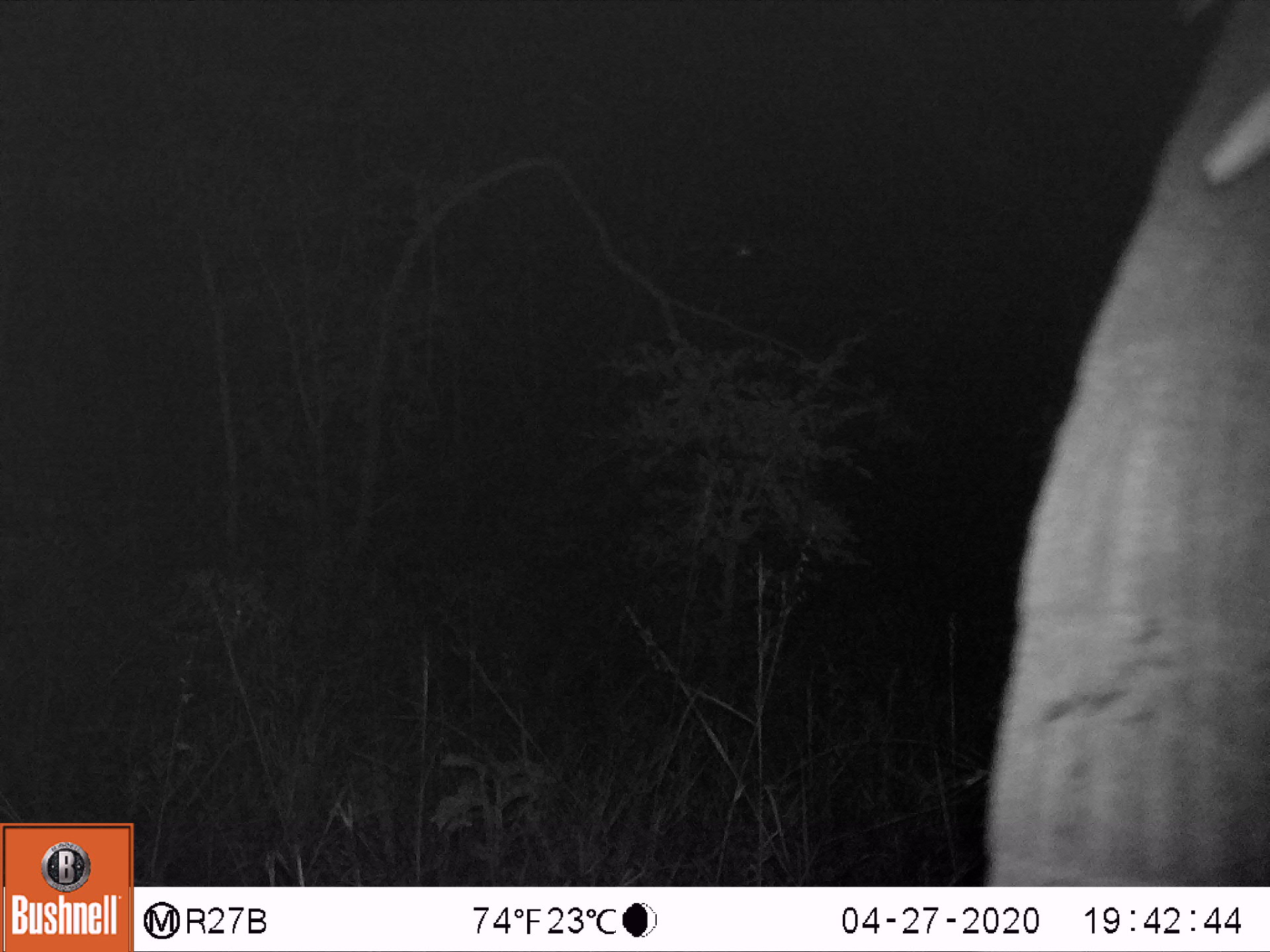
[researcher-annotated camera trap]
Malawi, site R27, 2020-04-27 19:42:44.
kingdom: Animalia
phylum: Chordata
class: Mammalia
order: Proboscidea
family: Elephantidae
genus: Loxodonta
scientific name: Loxodonta africana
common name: african savanna elephant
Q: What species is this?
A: African savanna elephant (Loxodonta africana).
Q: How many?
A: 1.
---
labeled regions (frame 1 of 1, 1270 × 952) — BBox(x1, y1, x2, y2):
african savanna elephant: BBox(980, 4, 1267, 880)